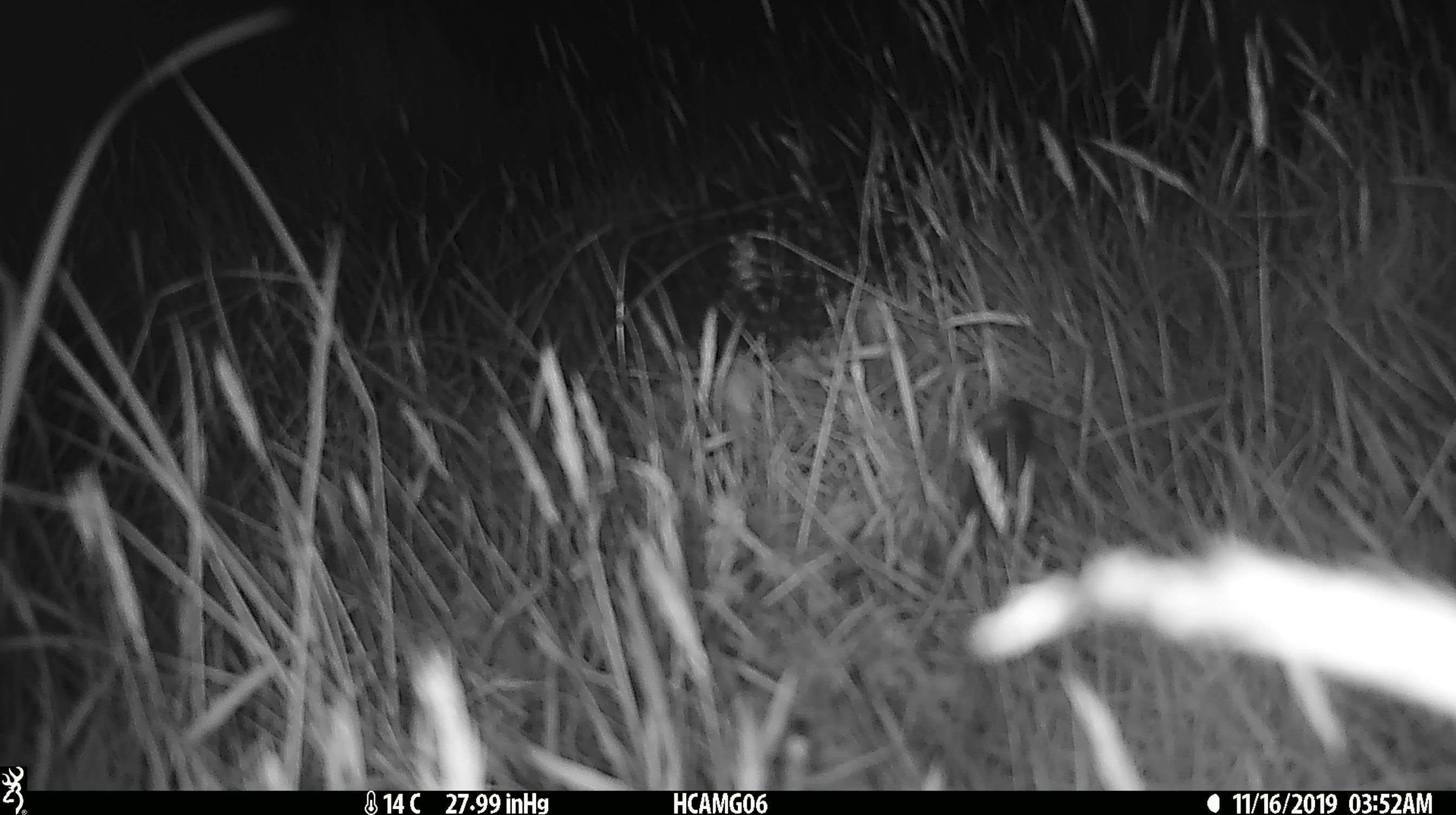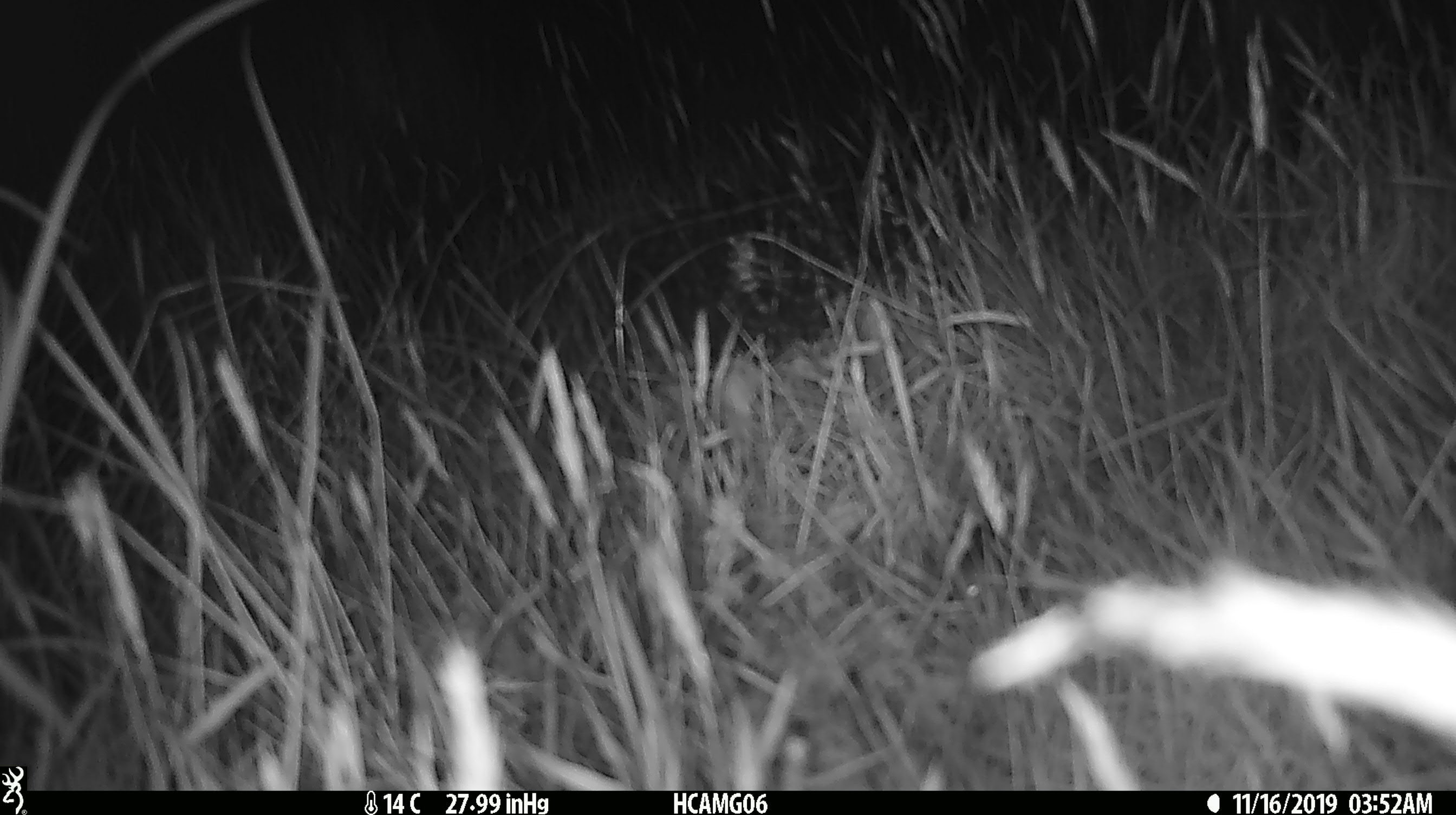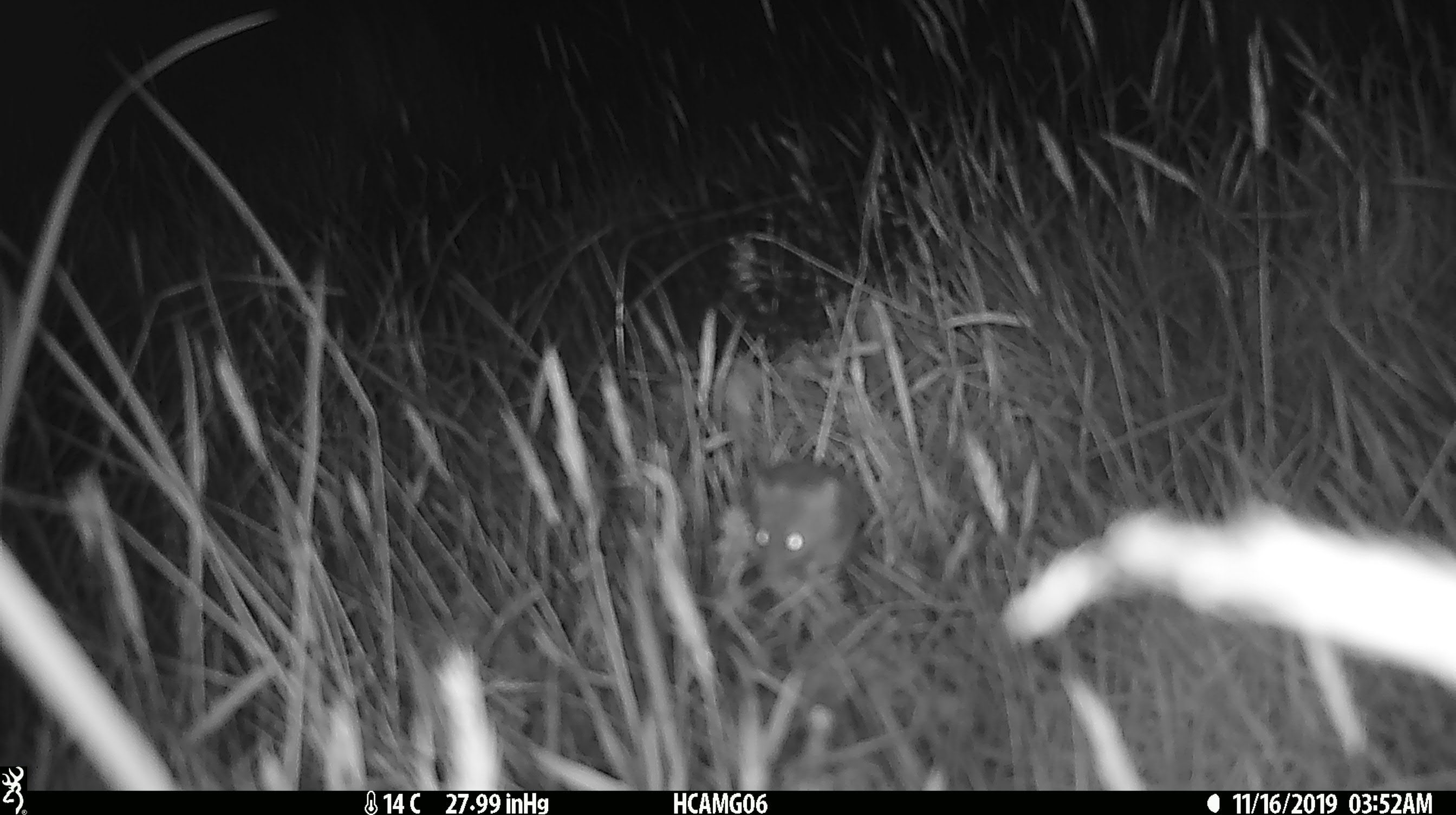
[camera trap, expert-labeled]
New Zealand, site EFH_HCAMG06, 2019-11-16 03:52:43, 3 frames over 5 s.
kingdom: Animalia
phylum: Chordata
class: Mammalia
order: Rodentia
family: Muridae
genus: Mus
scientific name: Mus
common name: mouse